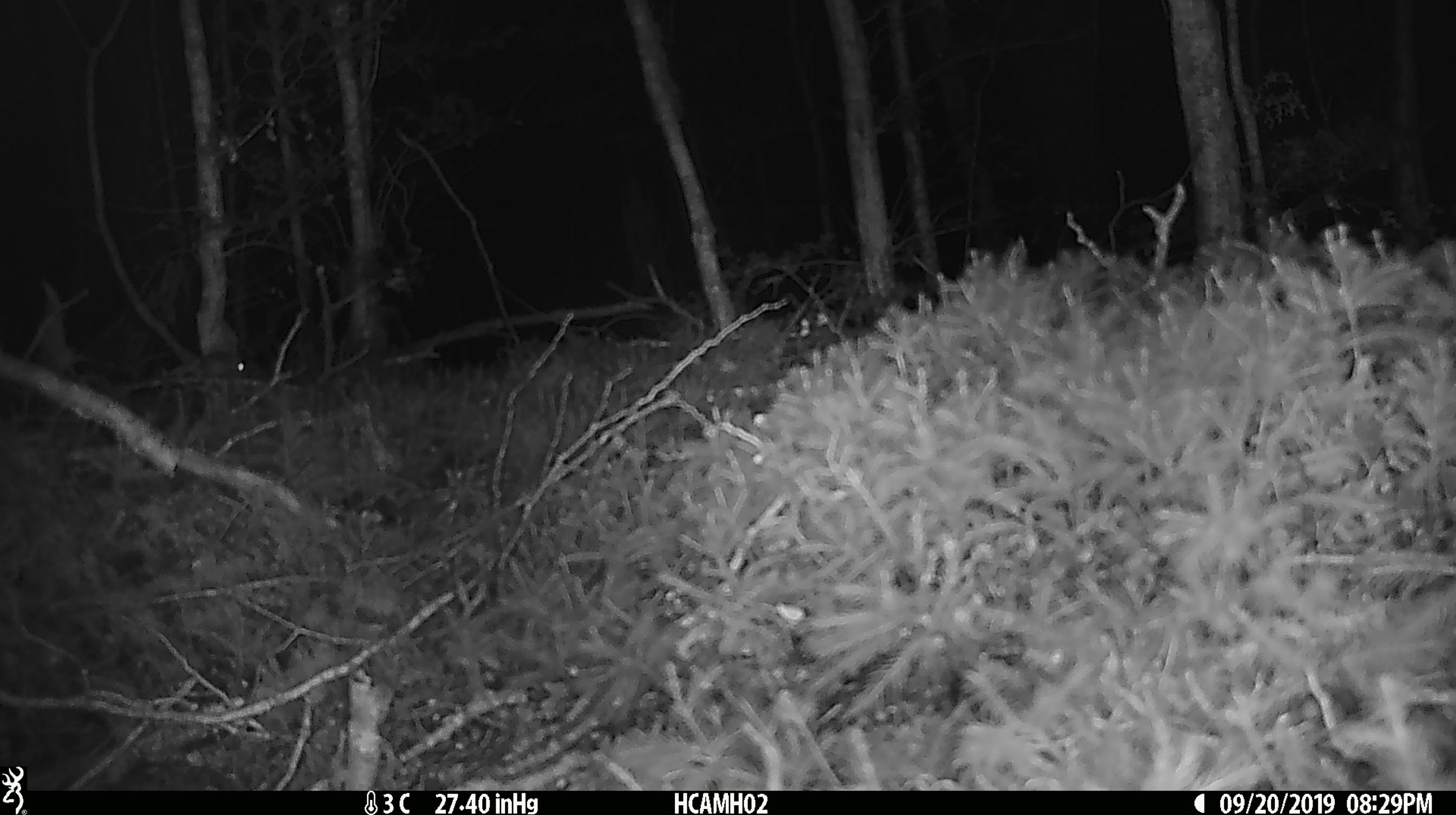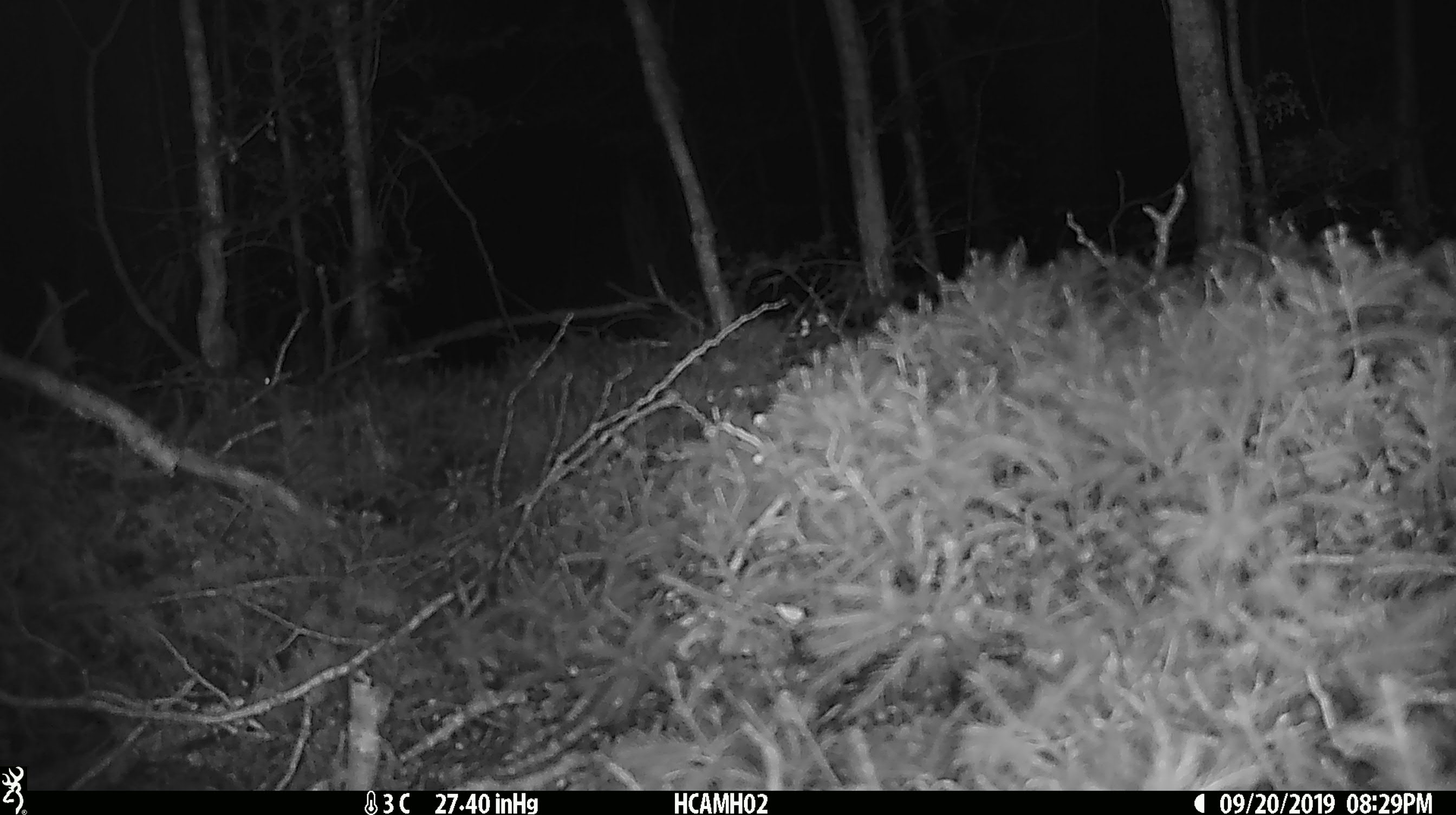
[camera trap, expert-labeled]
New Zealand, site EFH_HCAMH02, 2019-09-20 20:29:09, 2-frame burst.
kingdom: Animalia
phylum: Chordata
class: Mammalia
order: Rodentia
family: Muridae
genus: Mus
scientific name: Mus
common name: mouse